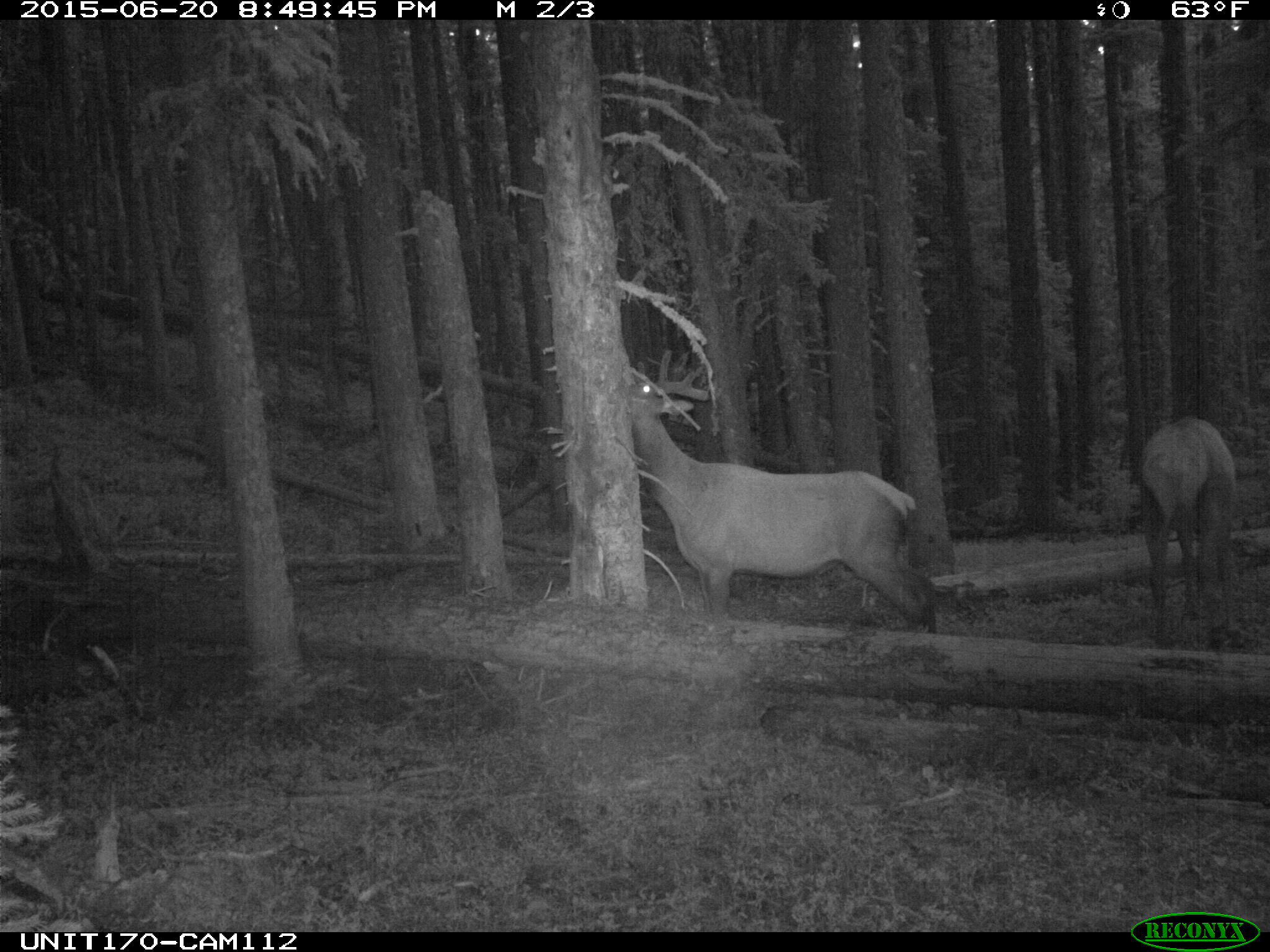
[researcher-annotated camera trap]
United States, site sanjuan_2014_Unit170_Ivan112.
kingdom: Animalia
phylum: Chordata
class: Mammalia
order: Artiodactyla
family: Cervidae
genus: Cervus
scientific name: Cervus elaphus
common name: red deer